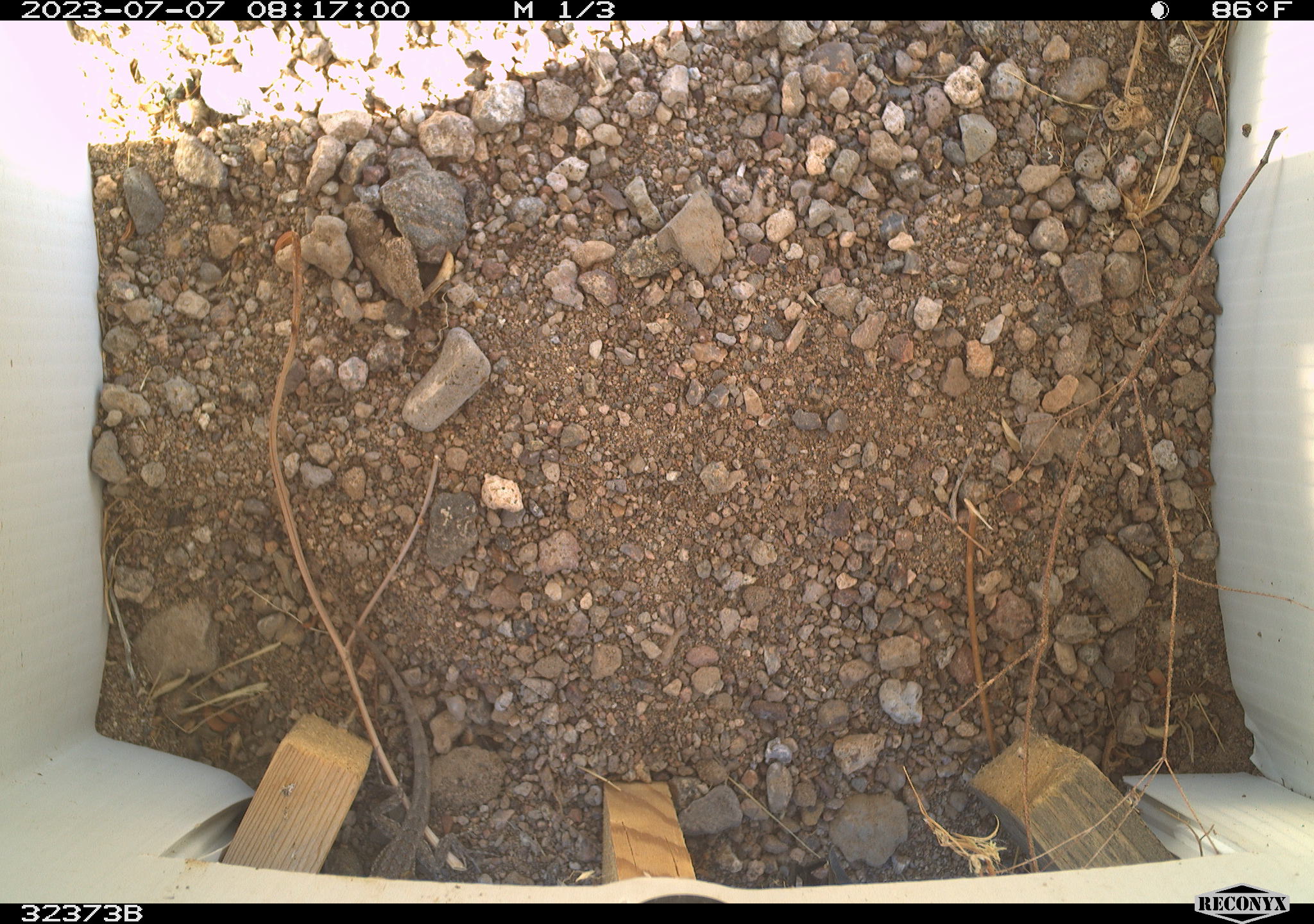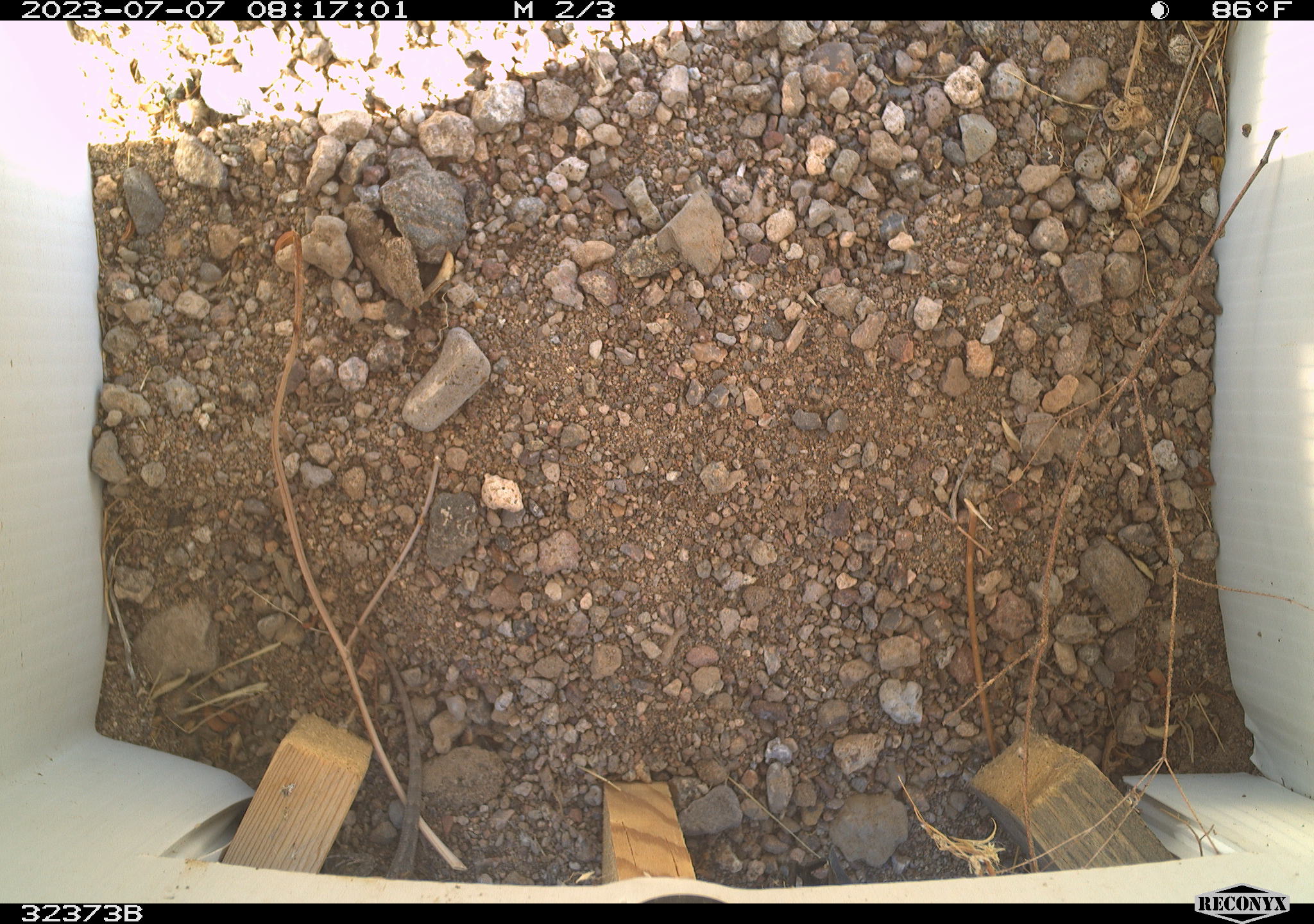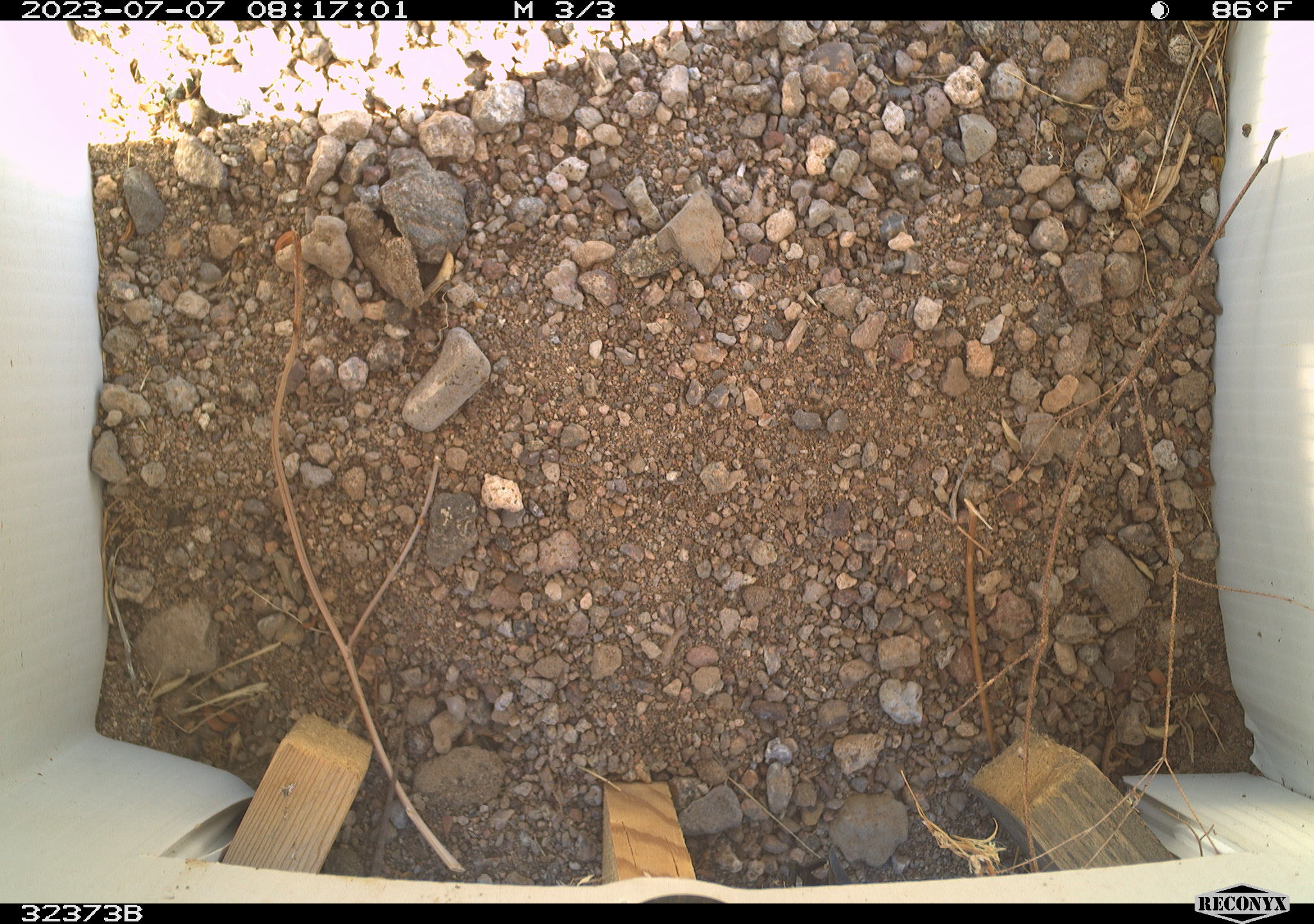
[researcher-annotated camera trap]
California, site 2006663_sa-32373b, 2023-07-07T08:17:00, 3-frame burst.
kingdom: Animalia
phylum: Chordata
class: Reptilia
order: Squamata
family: Teiidae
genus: Aspidoscelis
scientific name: Aspidoscelis tigris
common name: western whiptail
Western whiptail (Aspidoscelis tigris).